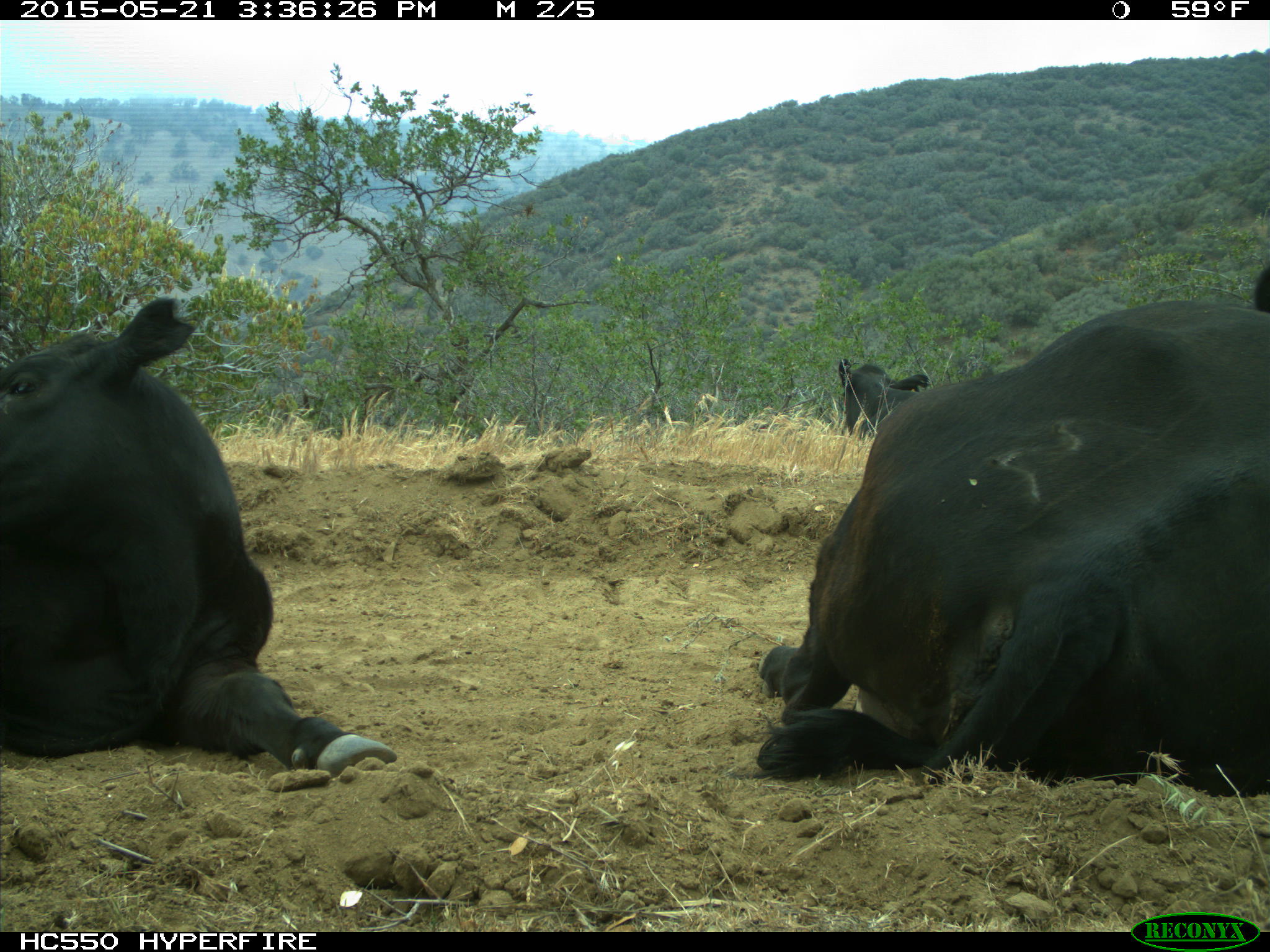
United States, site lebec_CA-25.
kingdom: Animalia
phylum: Chordata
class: Mammalia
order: Artiodactyla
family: Bovidae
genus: Bos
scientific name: Bos taurus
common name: domestic cow